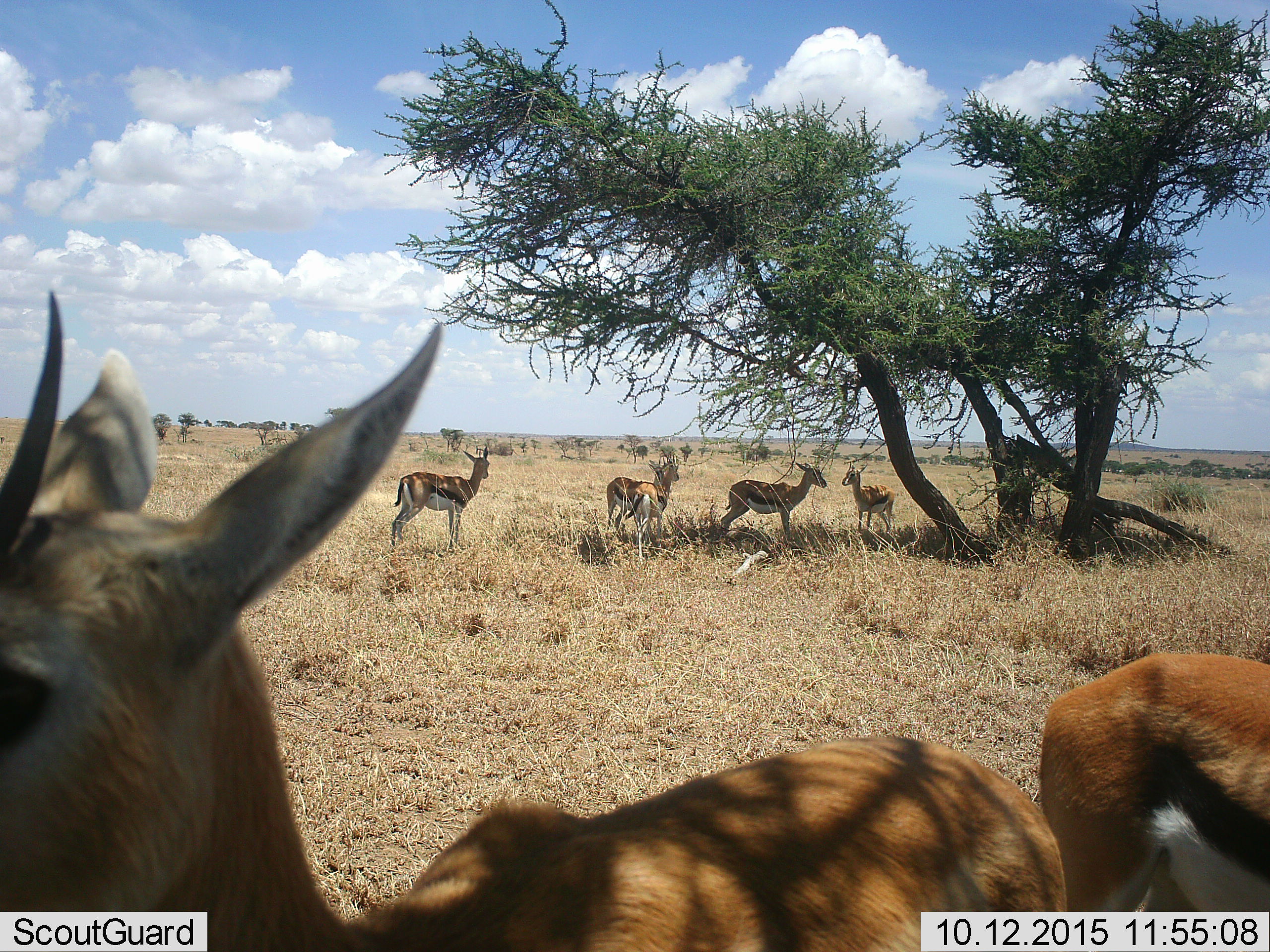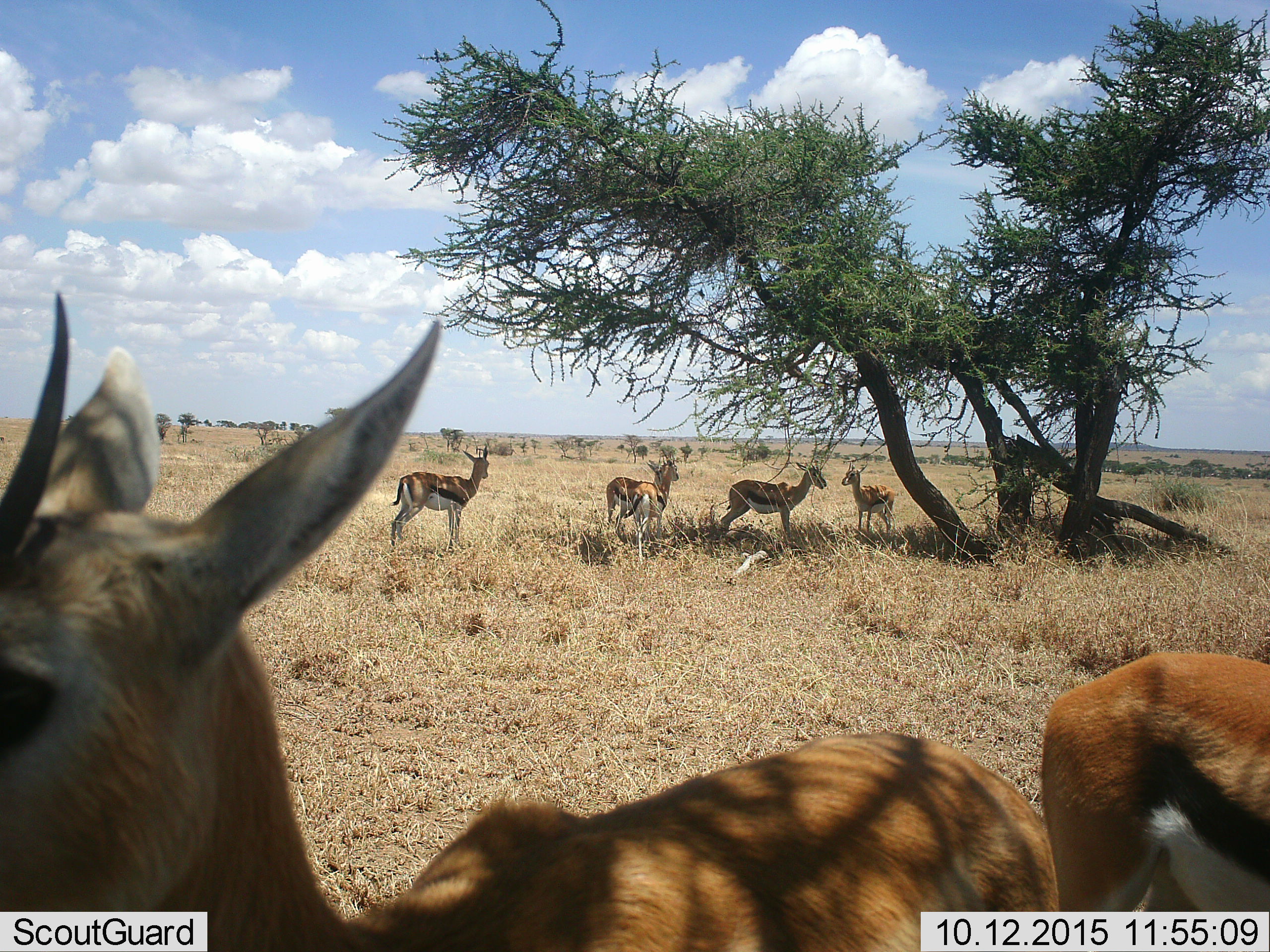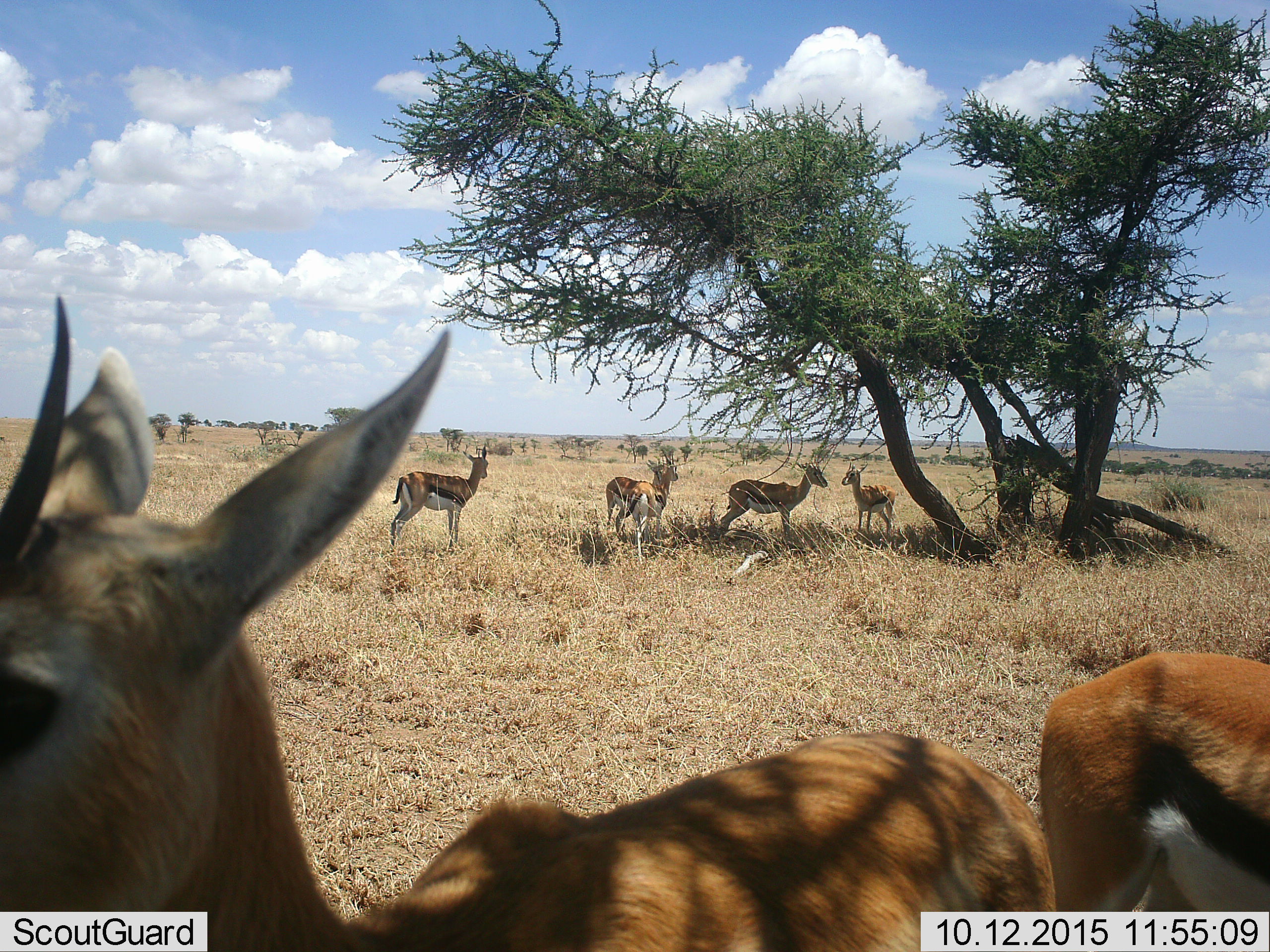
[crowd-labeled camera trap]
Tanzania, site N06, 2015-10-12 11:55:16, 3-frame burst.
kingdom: Animalia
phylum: Chordata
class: Mammalia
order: Artiodactyla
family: Bovidae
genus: Eudorcas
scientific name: Eudorcas thomsonii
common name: thomson's gazelle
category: gazellethomsons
Gazellethomsons (thomson's gazelle) (Eudorcas thomsonii), count 7. Behavior (volunteer vote fractions): standing 100%, resting 10%, moving 0%, interacting 0%. Young present (vote fraction): 10%. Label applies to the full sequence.